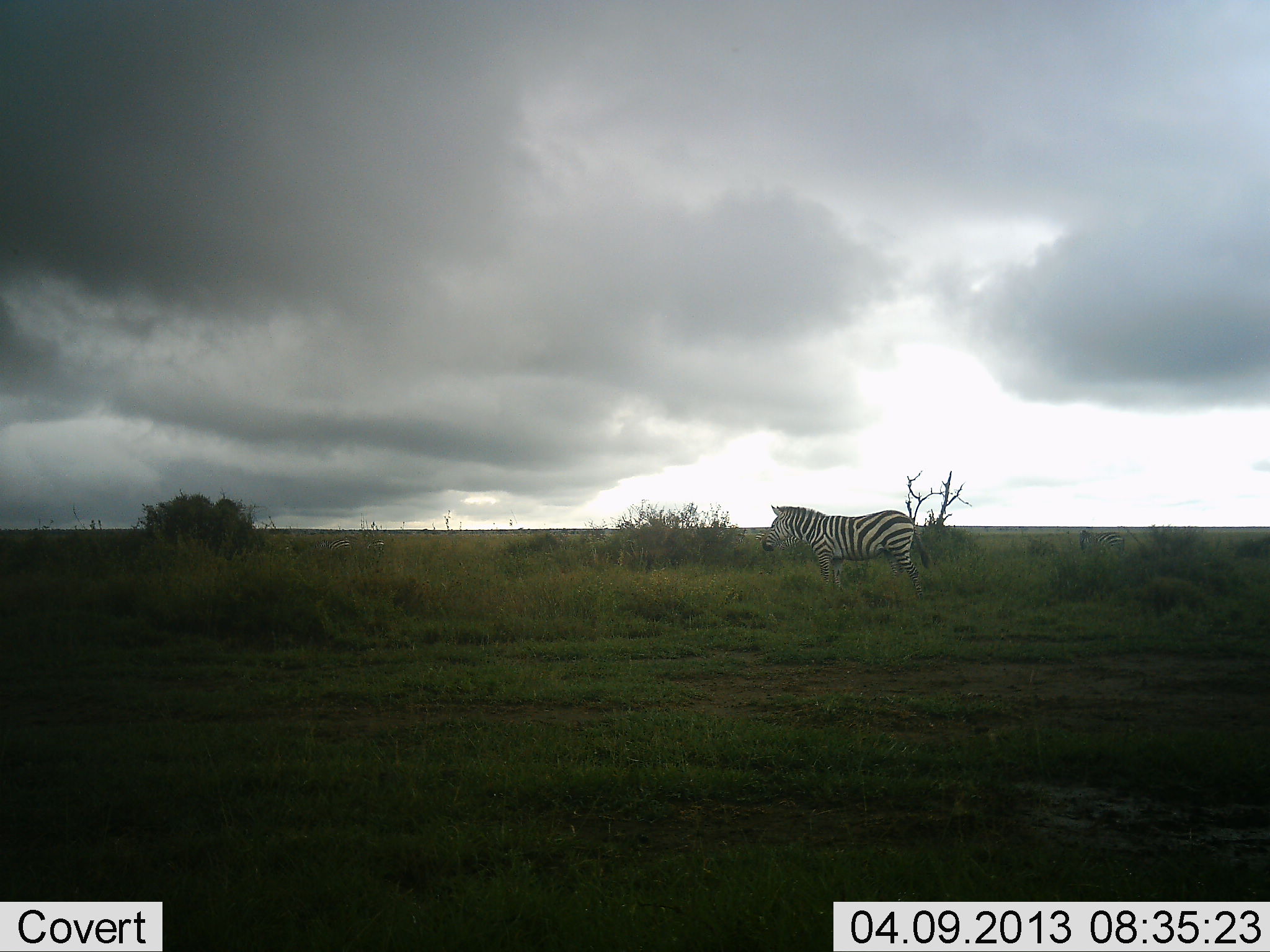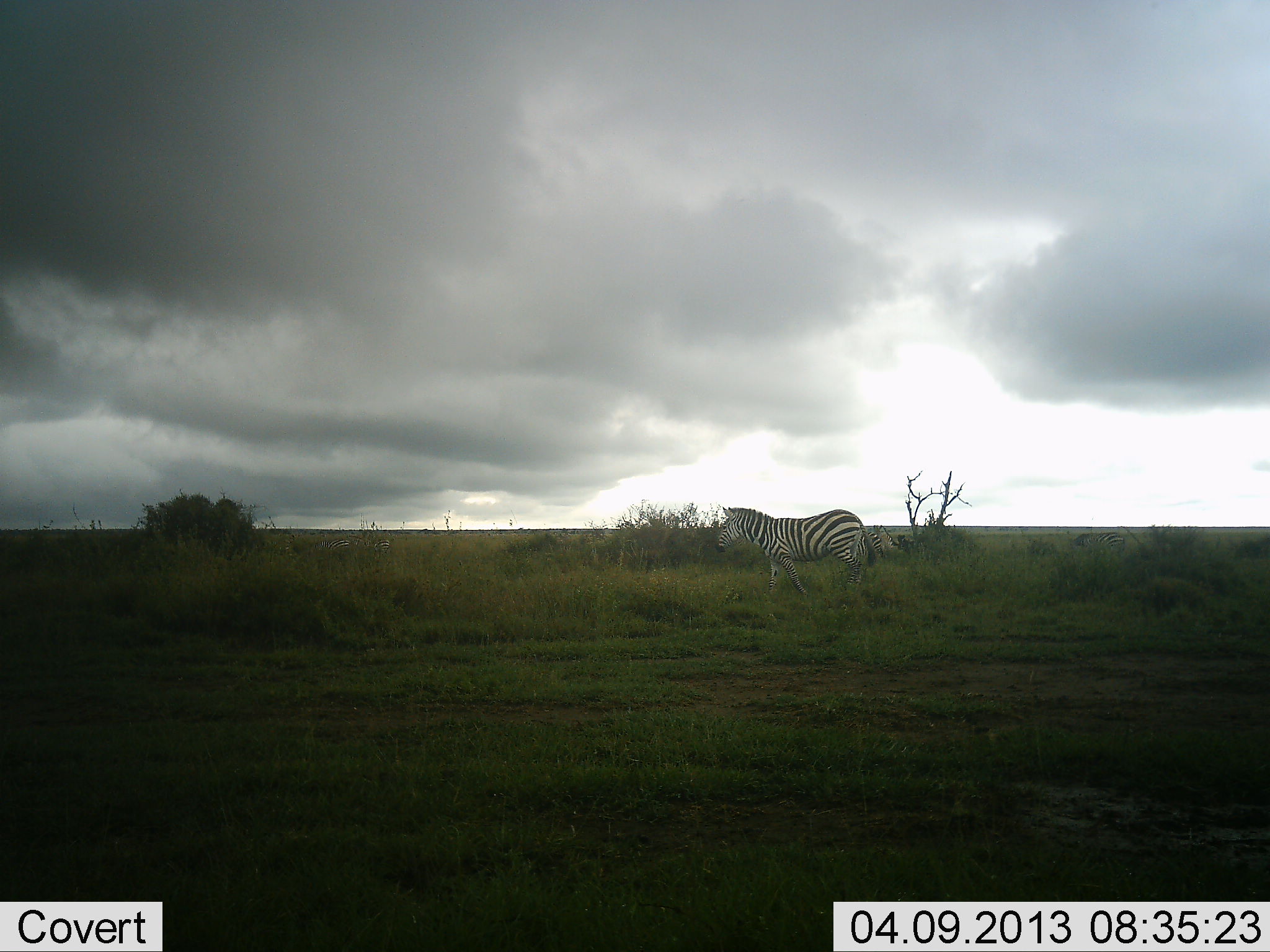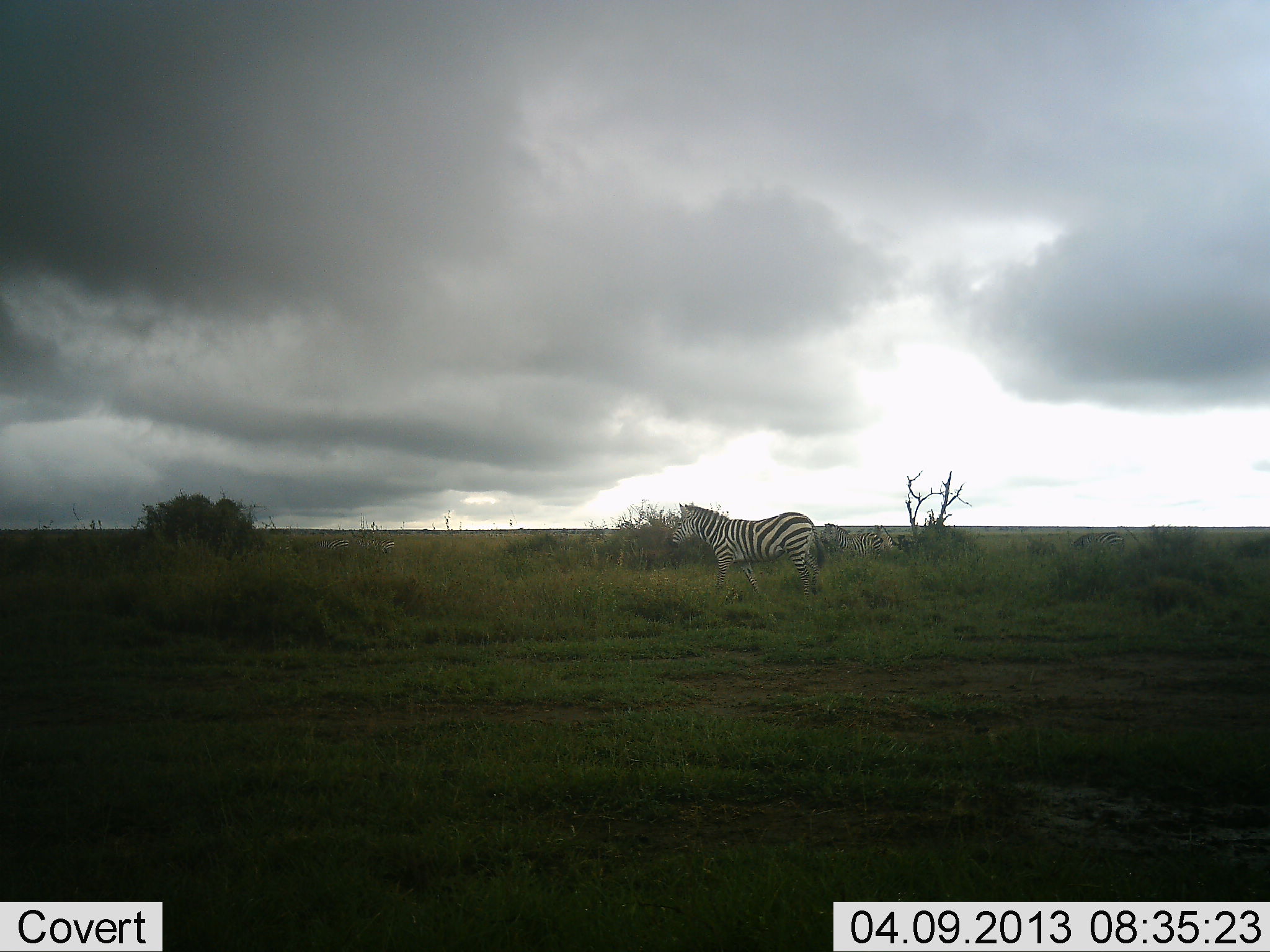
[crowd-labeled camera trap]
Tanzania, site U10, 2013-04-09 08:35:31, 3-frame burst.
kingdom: Animalia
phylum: Chordata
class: Mammalia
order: Perissodactyla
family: Equidae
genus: Equus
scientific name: Equus quagga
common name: plains zebra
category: zebra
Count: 1.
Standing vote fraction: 20%.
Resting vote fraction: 0%.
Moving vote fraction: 95%.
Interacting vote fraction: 0%.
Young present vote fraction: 0%.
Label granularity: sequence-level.